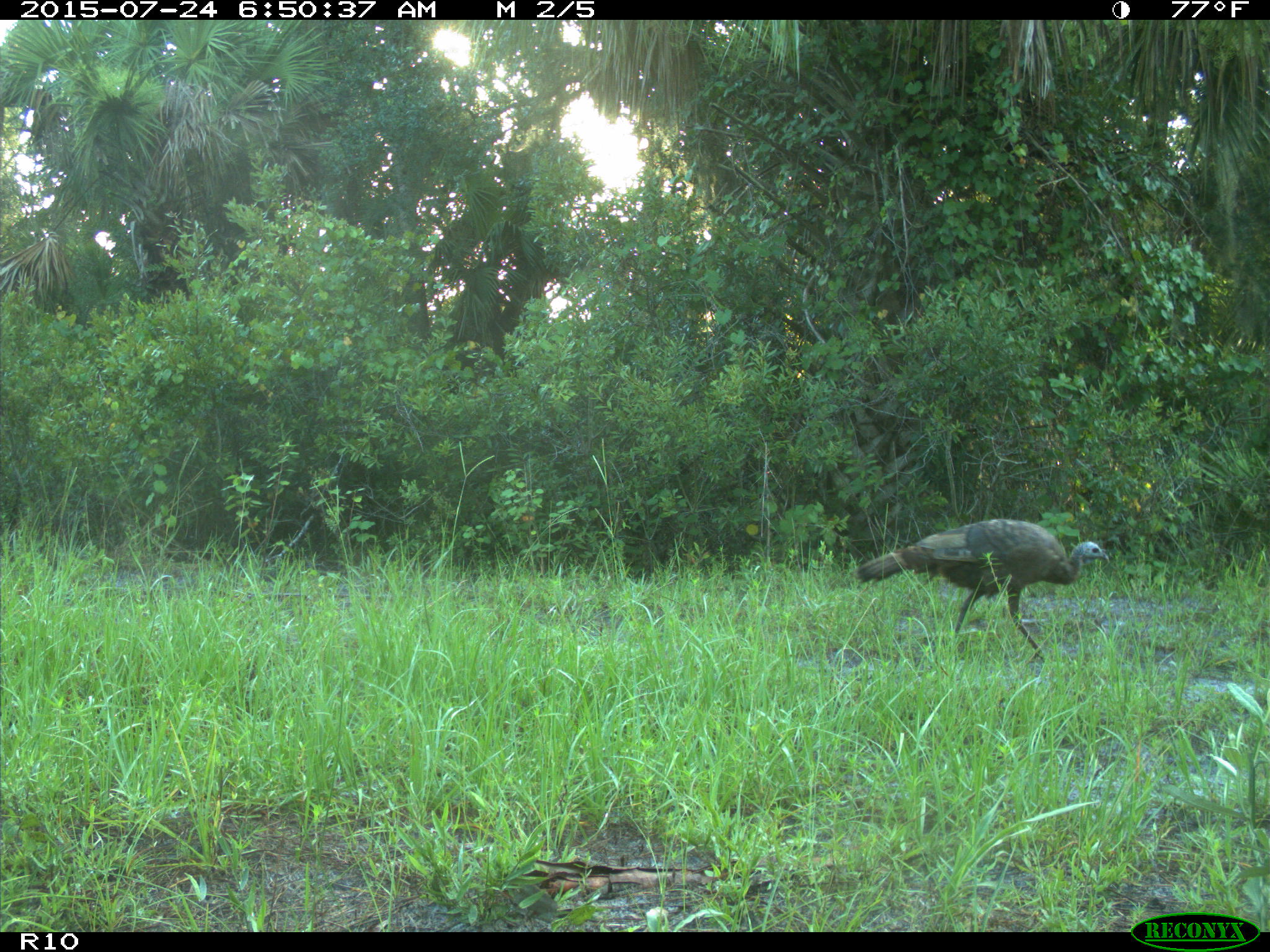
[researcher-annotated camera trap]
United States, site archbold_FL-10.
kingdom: Animalia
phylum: Chordata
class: Aves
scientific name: Aves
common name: birds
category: unidentified bird